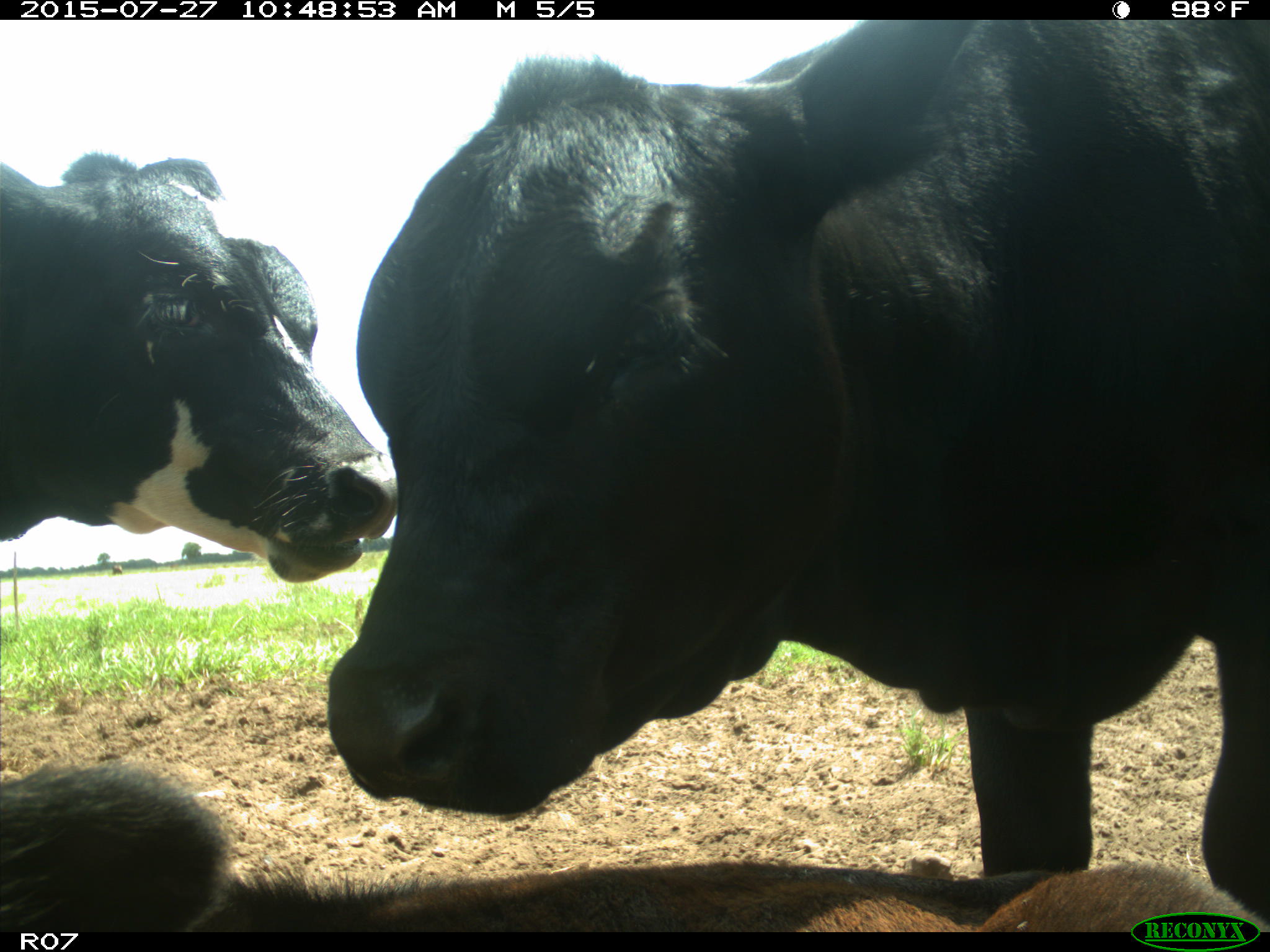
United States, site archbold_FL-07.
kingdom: Animalia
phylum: Chordata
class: Mammalia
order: Artiodactyla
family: Bovidae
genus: Bos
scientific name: Bos taurus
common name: domestic cow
Bos taurus (domestic cow).